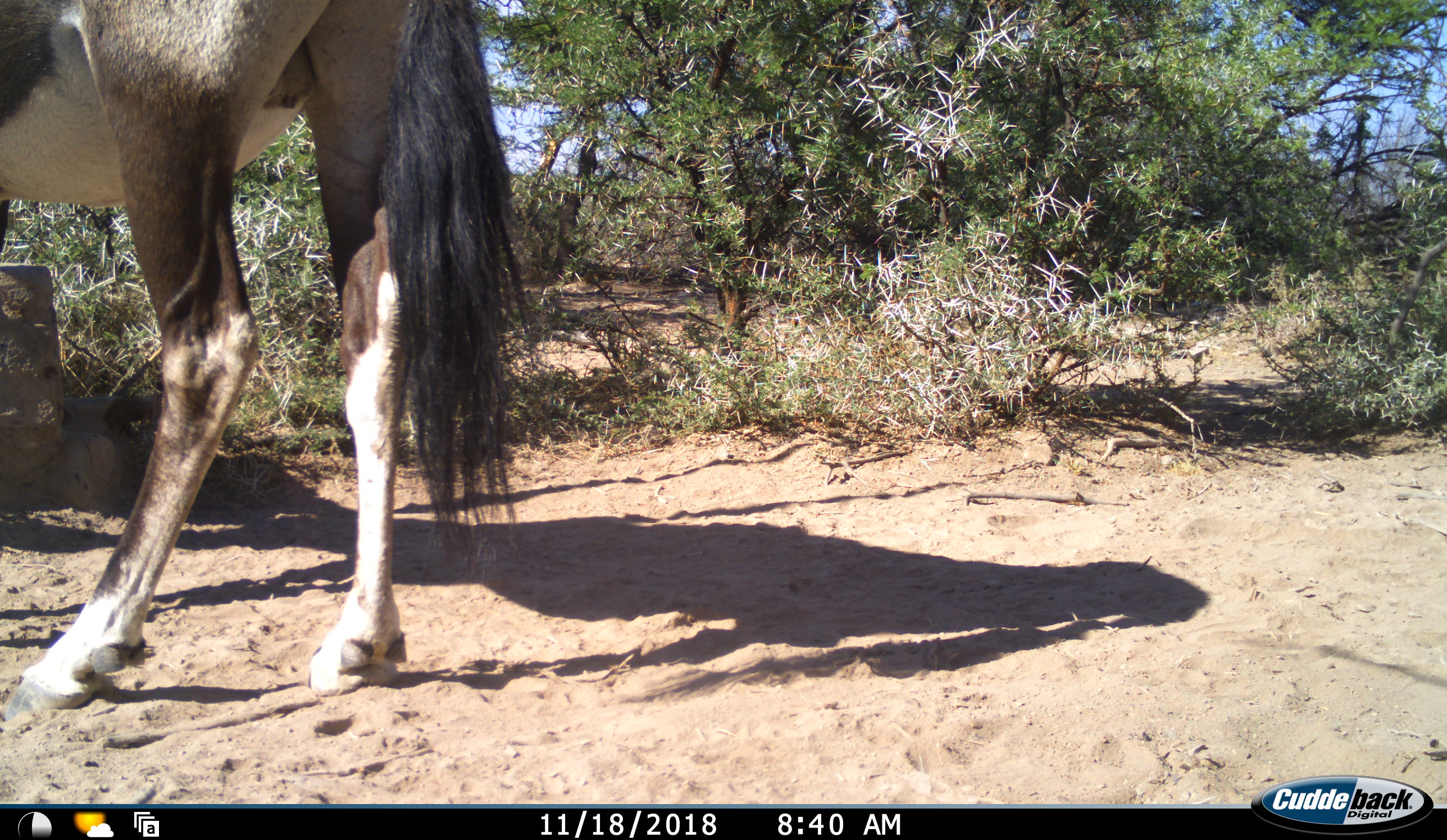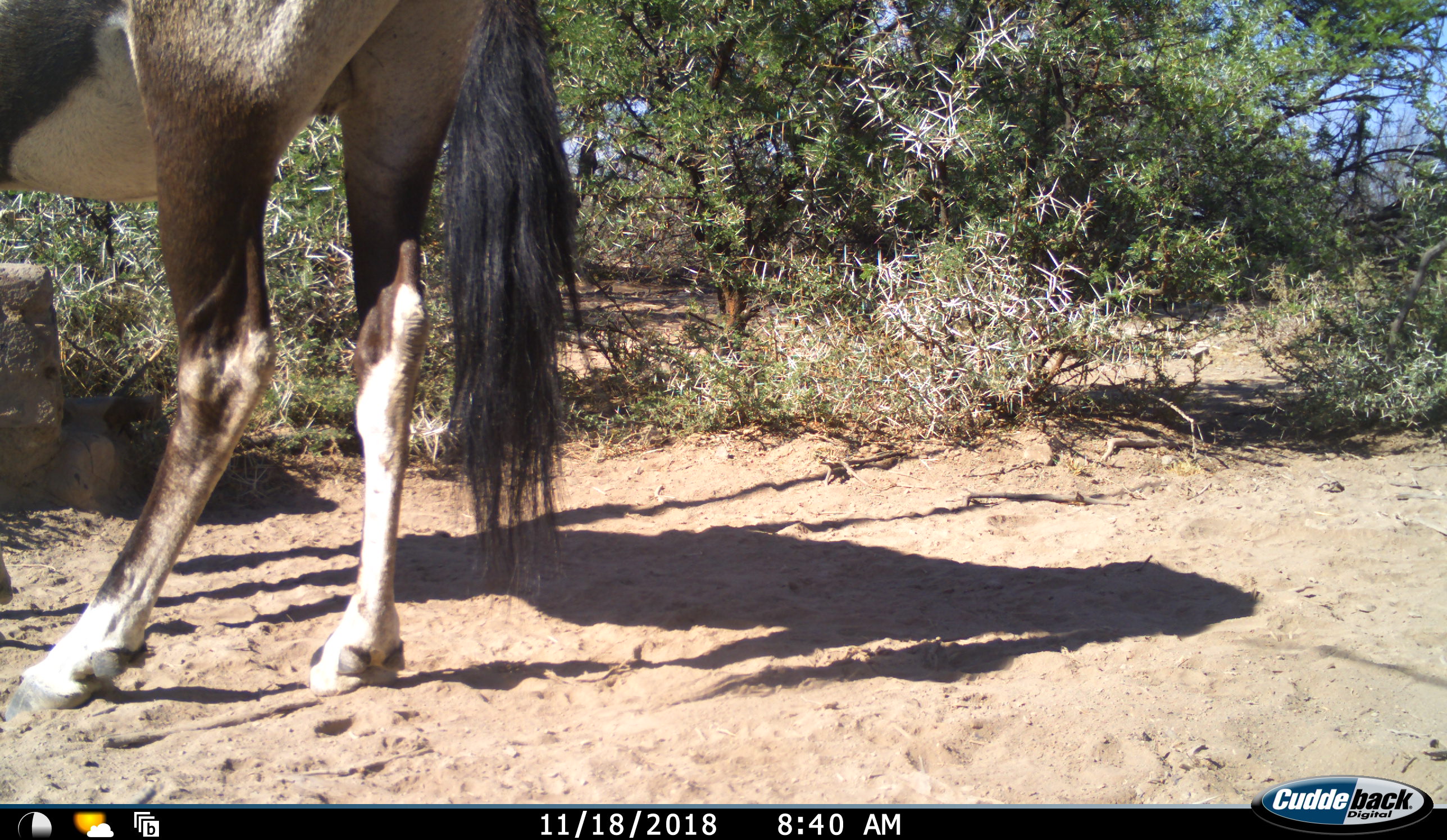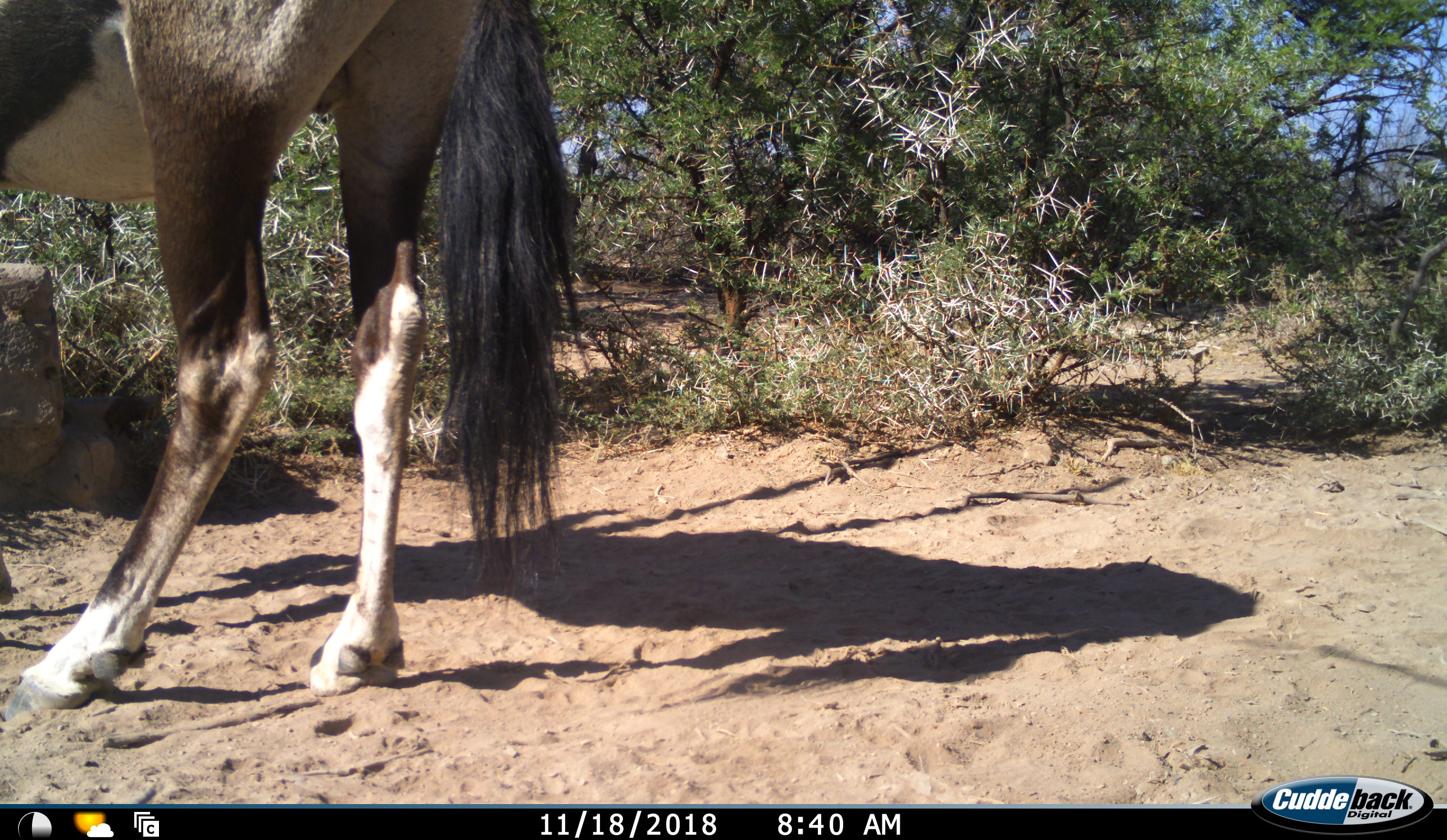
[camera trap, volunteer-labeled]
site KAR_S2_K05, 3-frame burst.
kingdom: Animalia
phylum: Chordata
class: Mammalia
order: Artiodactyla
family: Bovidae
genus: Oryx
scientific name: Oryx gazella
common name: gemsbok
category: oryx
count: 1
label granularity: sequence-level